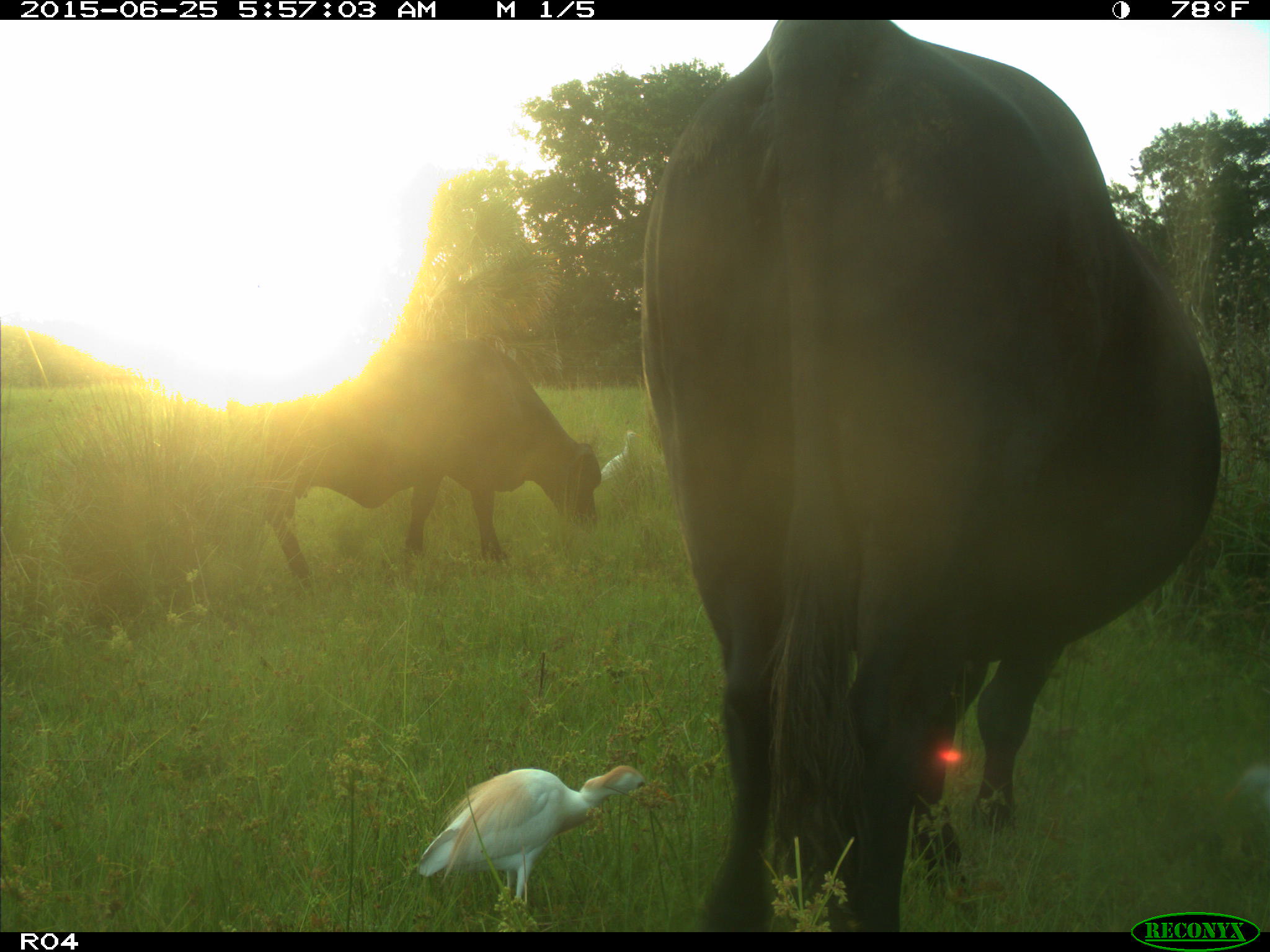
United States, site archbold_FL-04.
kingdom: Animalia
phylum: Chordata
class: Mammalia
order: Artiodactyla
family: Bovidae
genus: Bos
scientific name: Bos taurus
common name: domestic cow